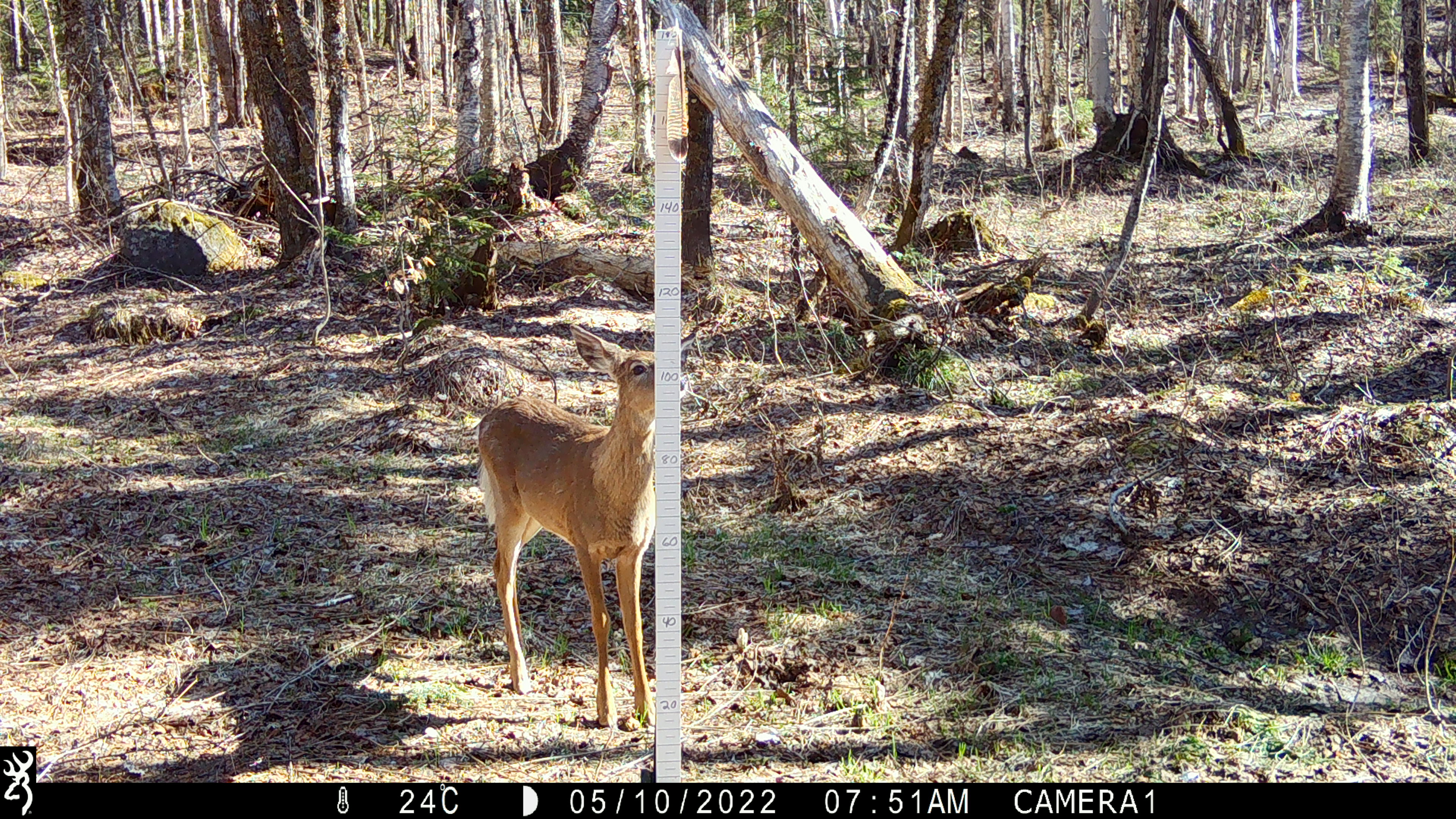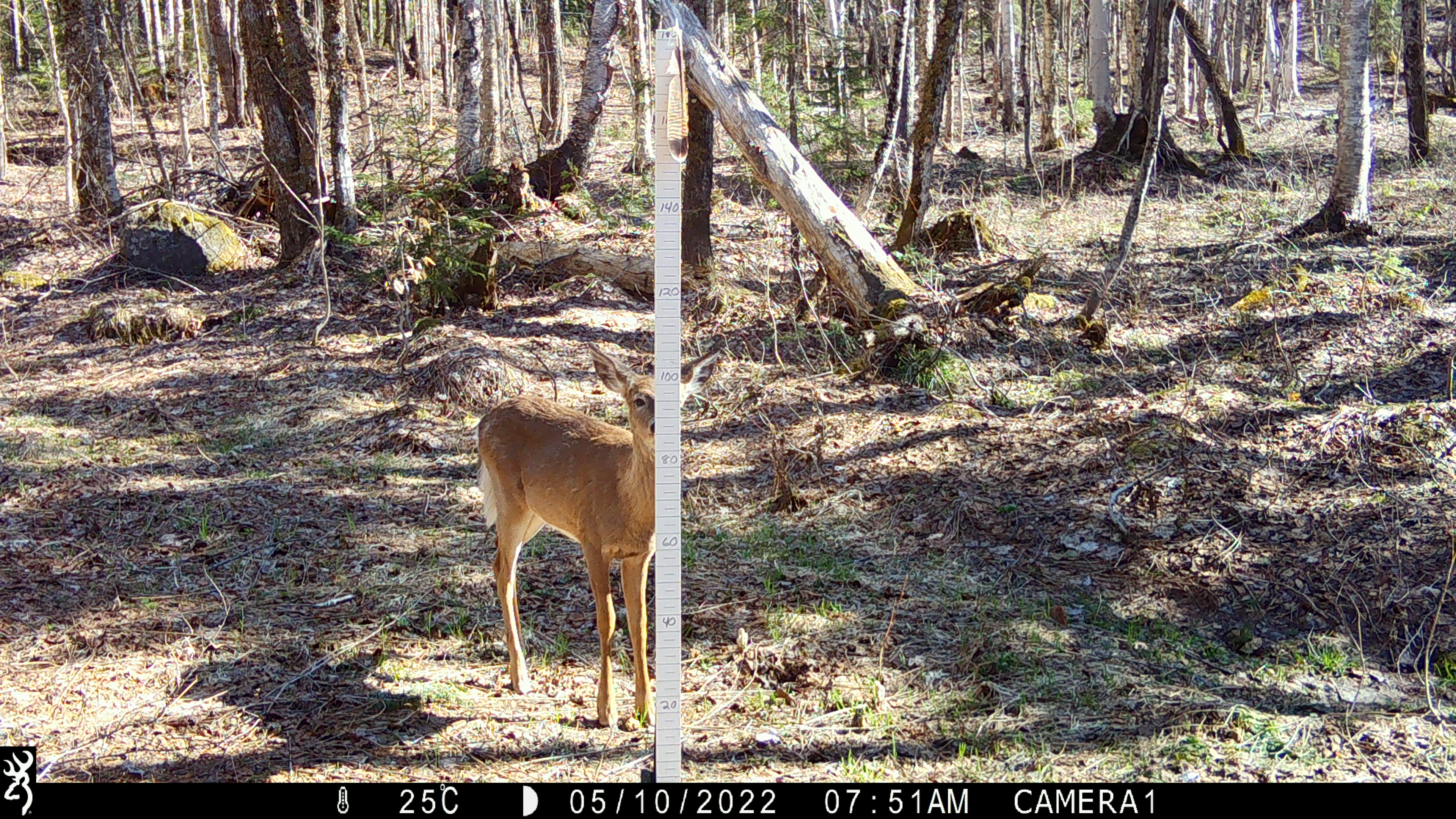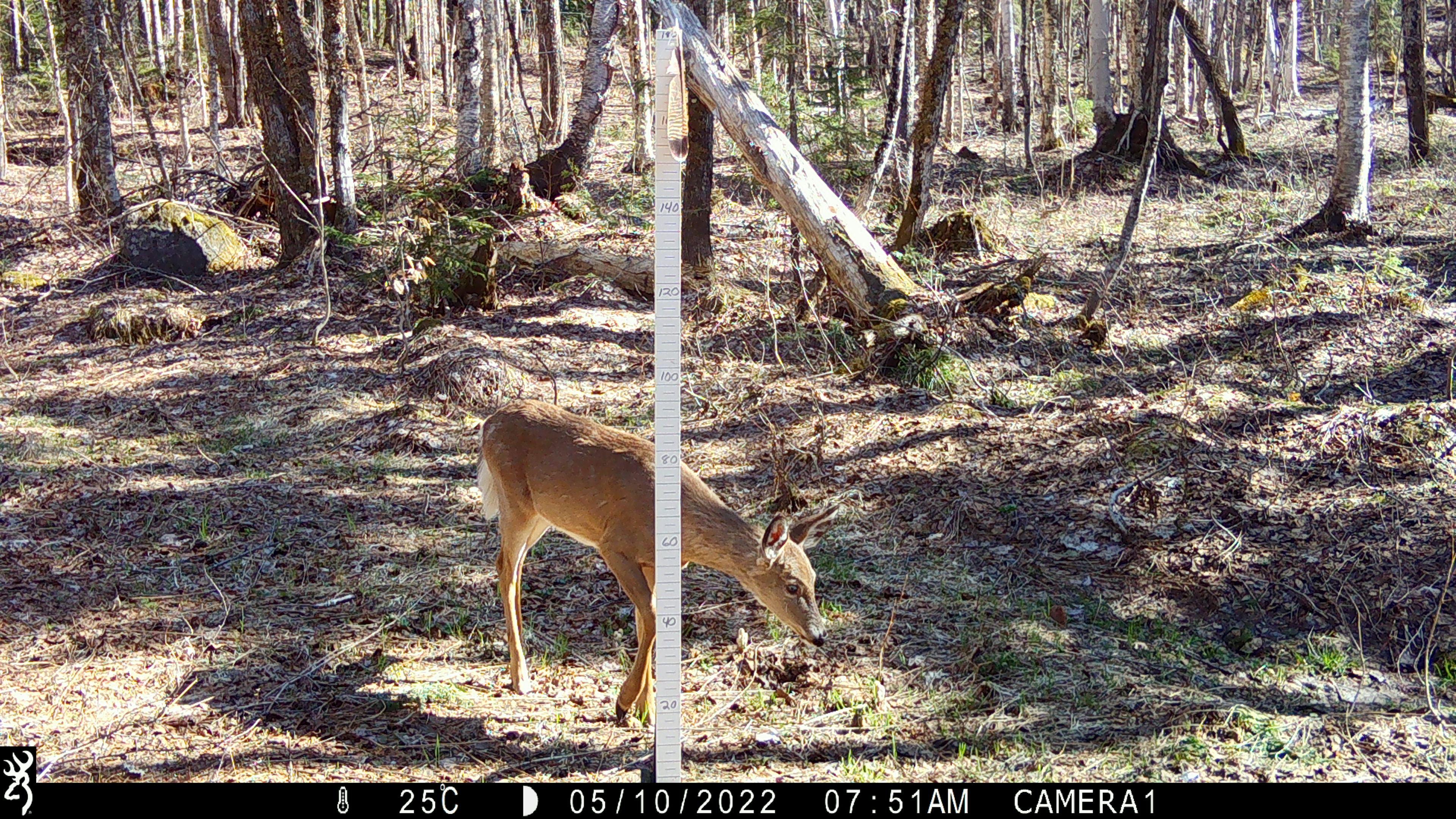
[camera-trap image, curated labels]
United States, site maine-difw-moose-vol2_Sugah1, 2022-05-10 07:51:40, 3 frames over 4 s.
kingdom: Animalia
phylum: Chordata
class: Mammalia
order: Artiodactyla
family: Cervidae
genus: Odocoileus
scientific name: Odocoileus virginianus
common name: white-tailed deer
White-tailed deer (Odocoileus virginianus).